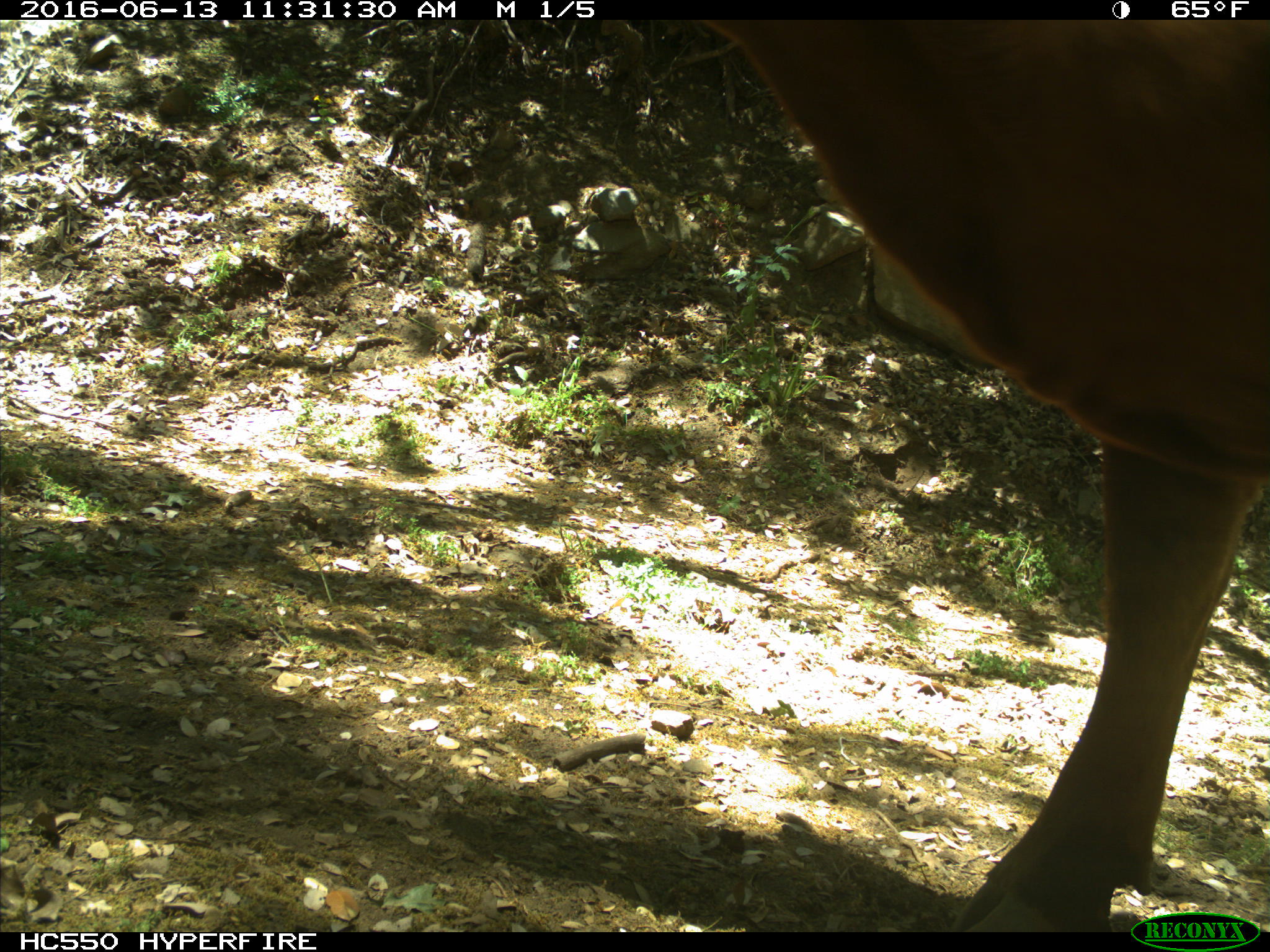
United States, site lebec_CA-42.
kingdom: Animalia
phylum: Chordata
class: Mammalia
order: Artiodactyla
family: Bovidae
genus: Bos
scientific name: Bos taurus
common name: domestic cow